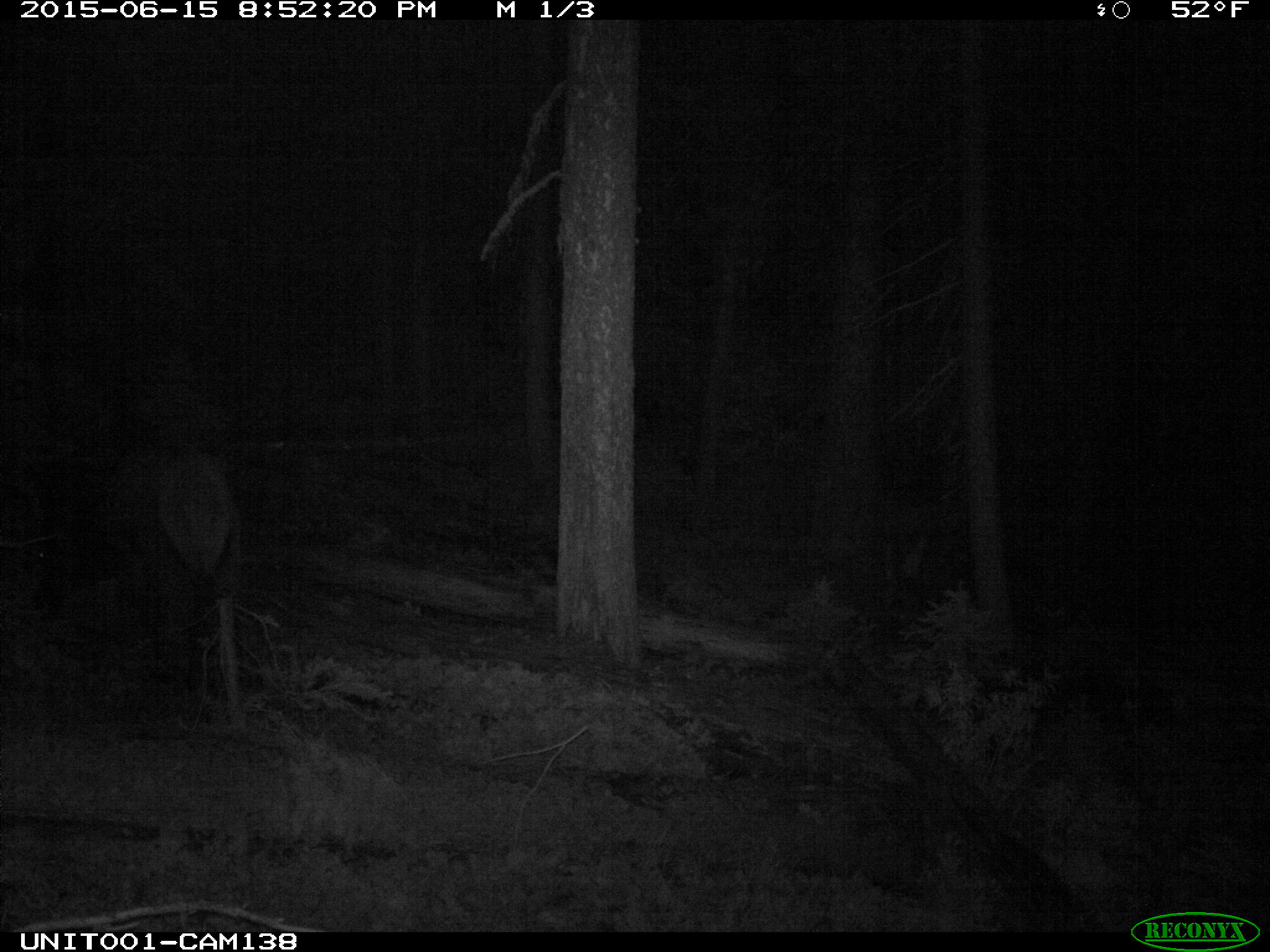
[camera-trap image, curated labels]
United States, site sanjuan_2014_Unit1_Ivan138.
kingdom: Animalia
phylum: Chordata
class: Mammalia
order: Artiodactyla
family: Cervidae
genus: Cervus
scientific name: Cervus elaphus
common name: red deer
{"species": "Cervus elaphus (red deer)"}